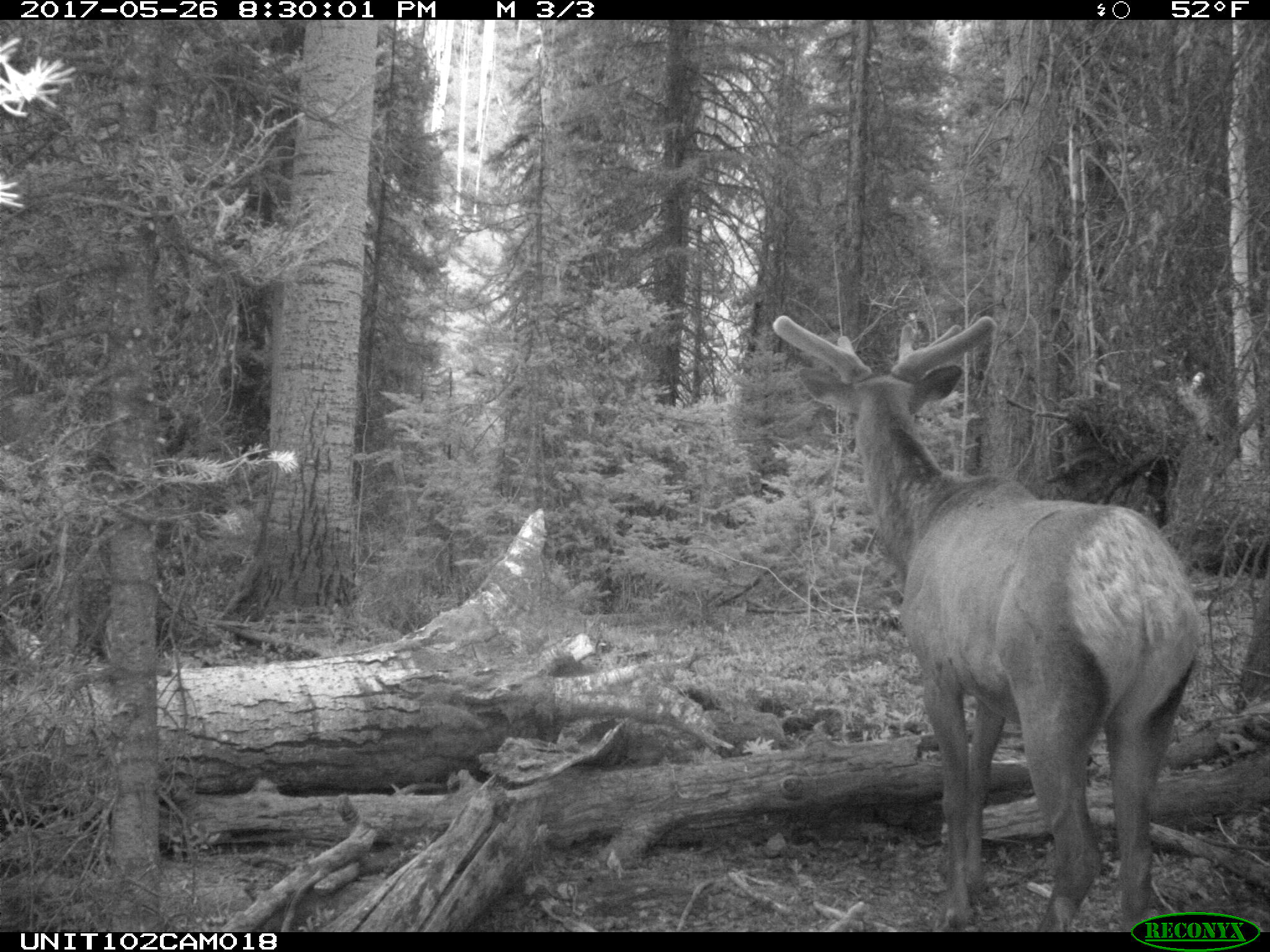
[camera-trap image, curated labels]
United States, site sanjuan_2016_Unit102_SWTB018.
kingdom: Animalia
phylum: Chordata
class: Mammalia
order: Artiodactyla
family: Cervidae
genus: Cervus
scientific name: Cervus elaphus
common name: red deer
Cervus elaphus (red deer).